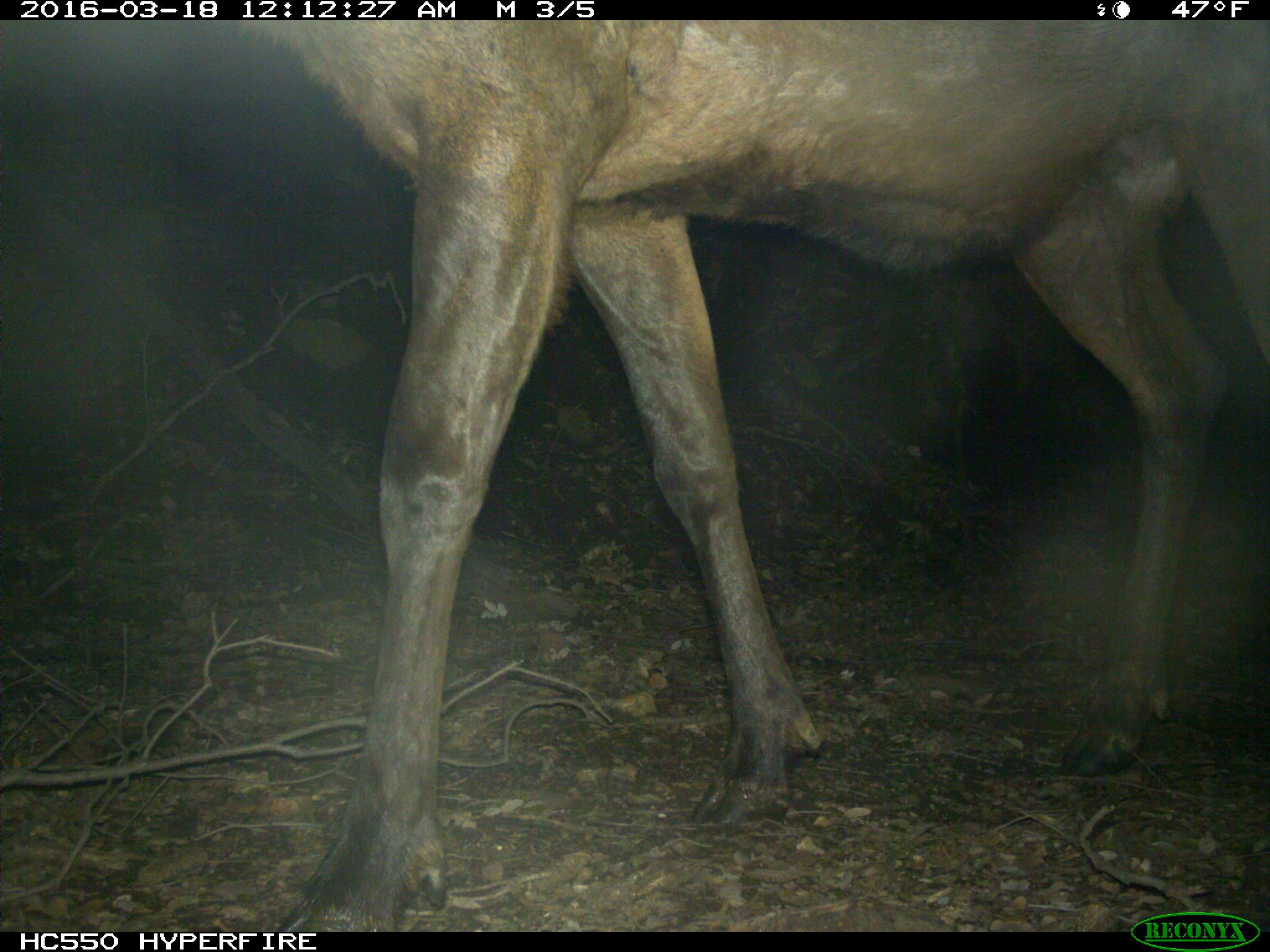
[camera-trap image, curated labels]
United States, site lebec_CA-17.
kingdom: Animalia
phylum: Chordata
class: Mammalia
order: Artiodactyla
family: Cervidae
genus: Cervus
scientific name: Cervus canadensis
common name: elk